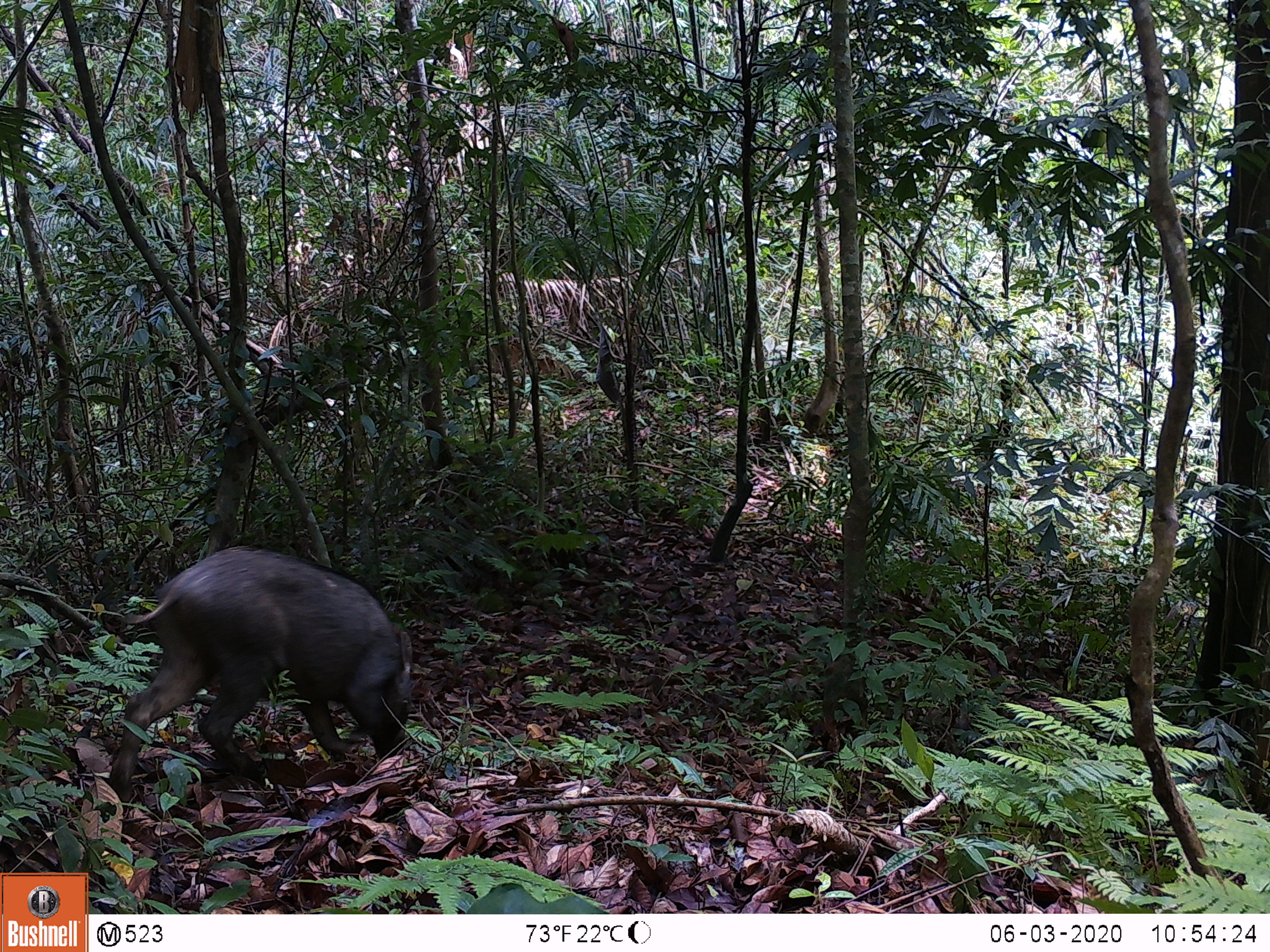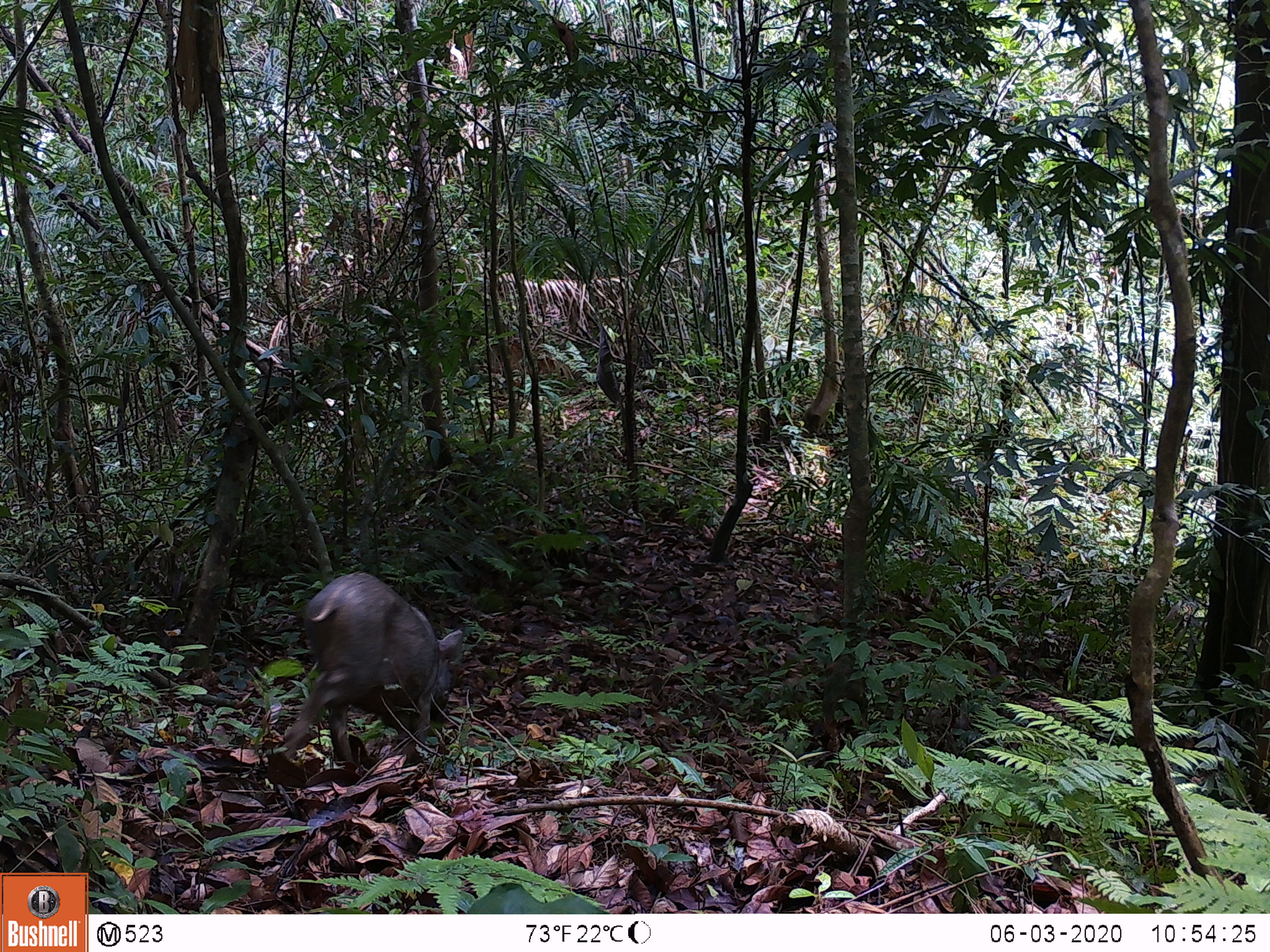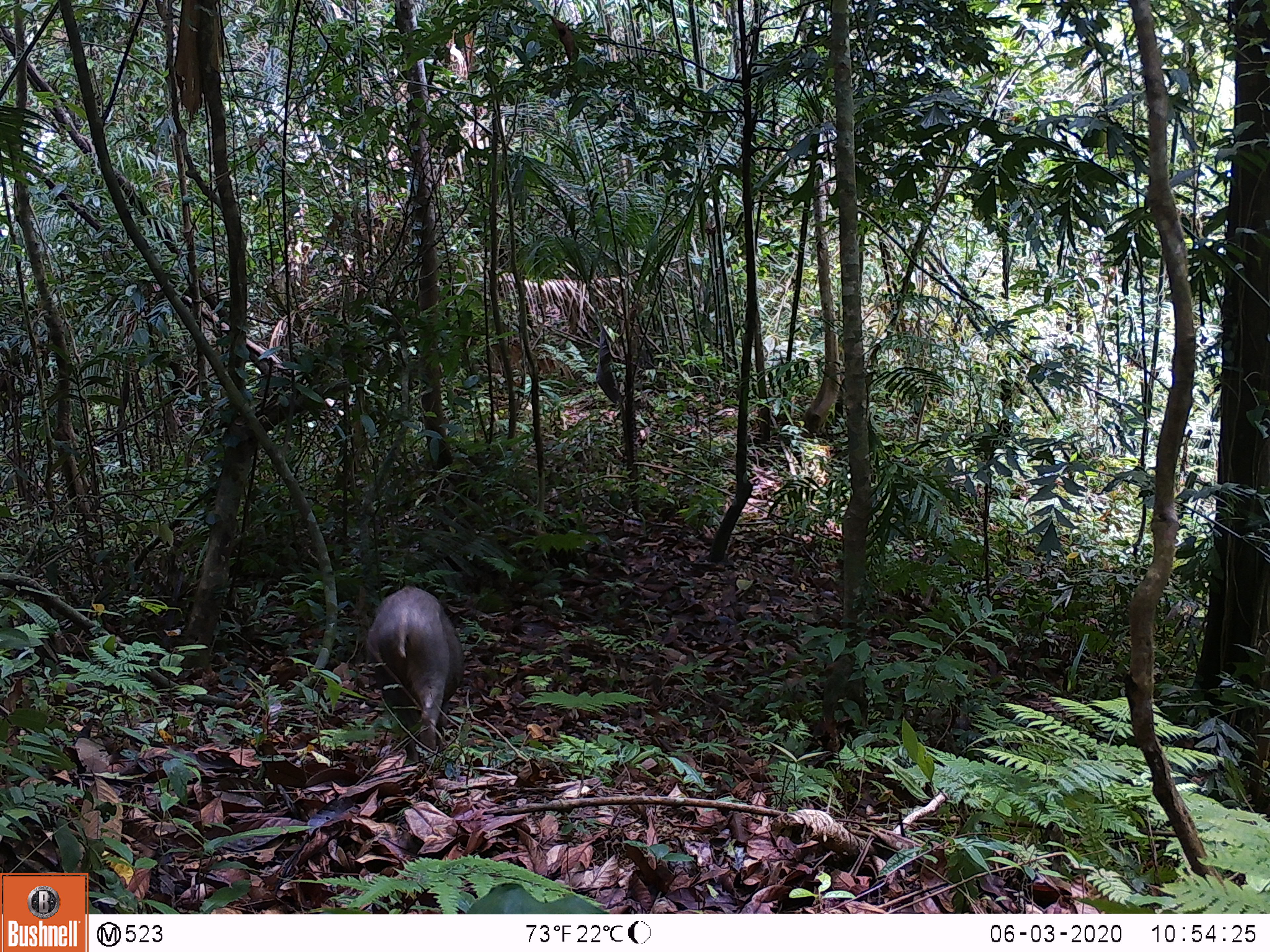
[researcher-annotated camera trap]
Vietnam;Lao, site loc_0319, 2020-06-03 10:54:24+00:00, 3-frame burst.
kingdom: Animalia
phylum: Chordata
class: Mammalia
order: Artiodactyla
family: Suidae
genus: Sus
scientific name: Sus scrofa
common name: eurasian wild pig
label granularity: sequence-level